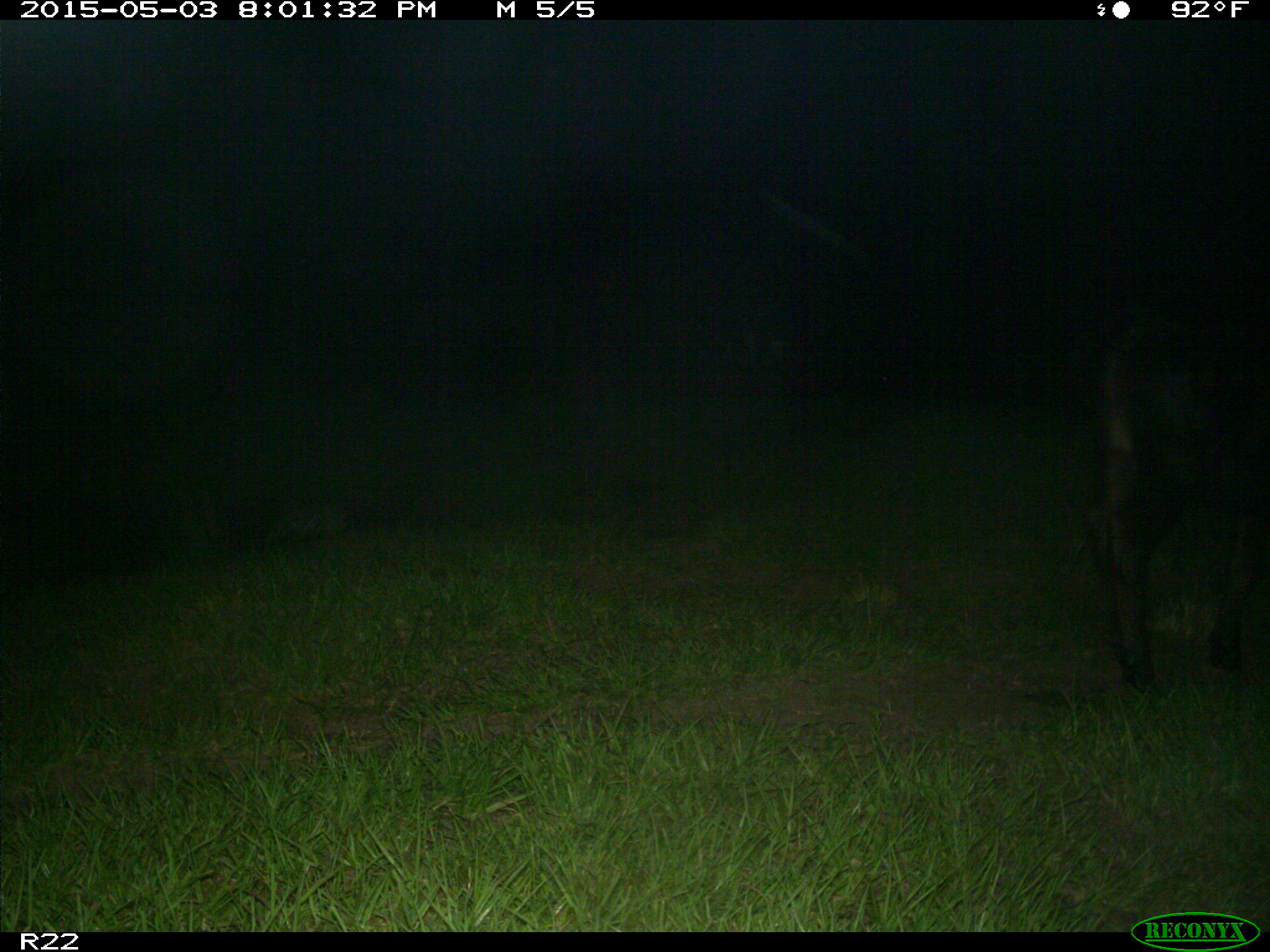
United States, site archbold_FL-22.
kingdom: Animalia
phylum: Chordata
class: Mammalia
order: Artiodactyla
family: Bovidae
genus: Bos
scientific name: Bos taurus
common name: domestic cow